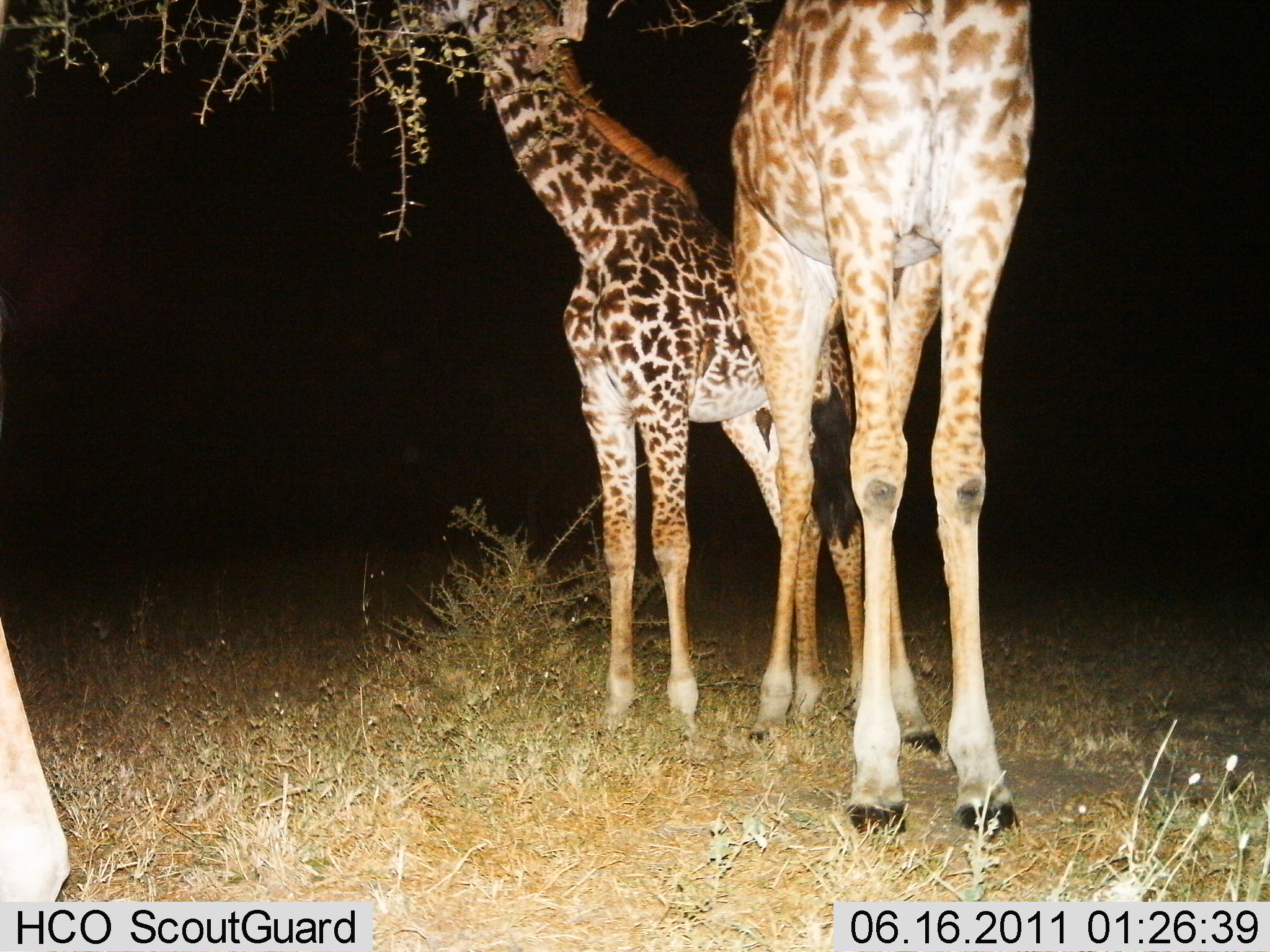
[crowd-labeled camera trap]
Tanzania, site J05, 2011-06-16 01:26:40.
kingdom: Animalia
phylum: Chordata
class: Mammalia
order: Artiodactyla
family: Giraffidae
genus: Giraffa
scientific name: Giraffa camelopardalis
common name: giraffe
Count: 2.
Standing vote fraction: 57%.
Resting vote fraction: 0%.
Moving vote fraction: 7%.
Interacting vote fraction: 0%.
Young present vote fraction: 21%.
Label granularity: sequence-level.